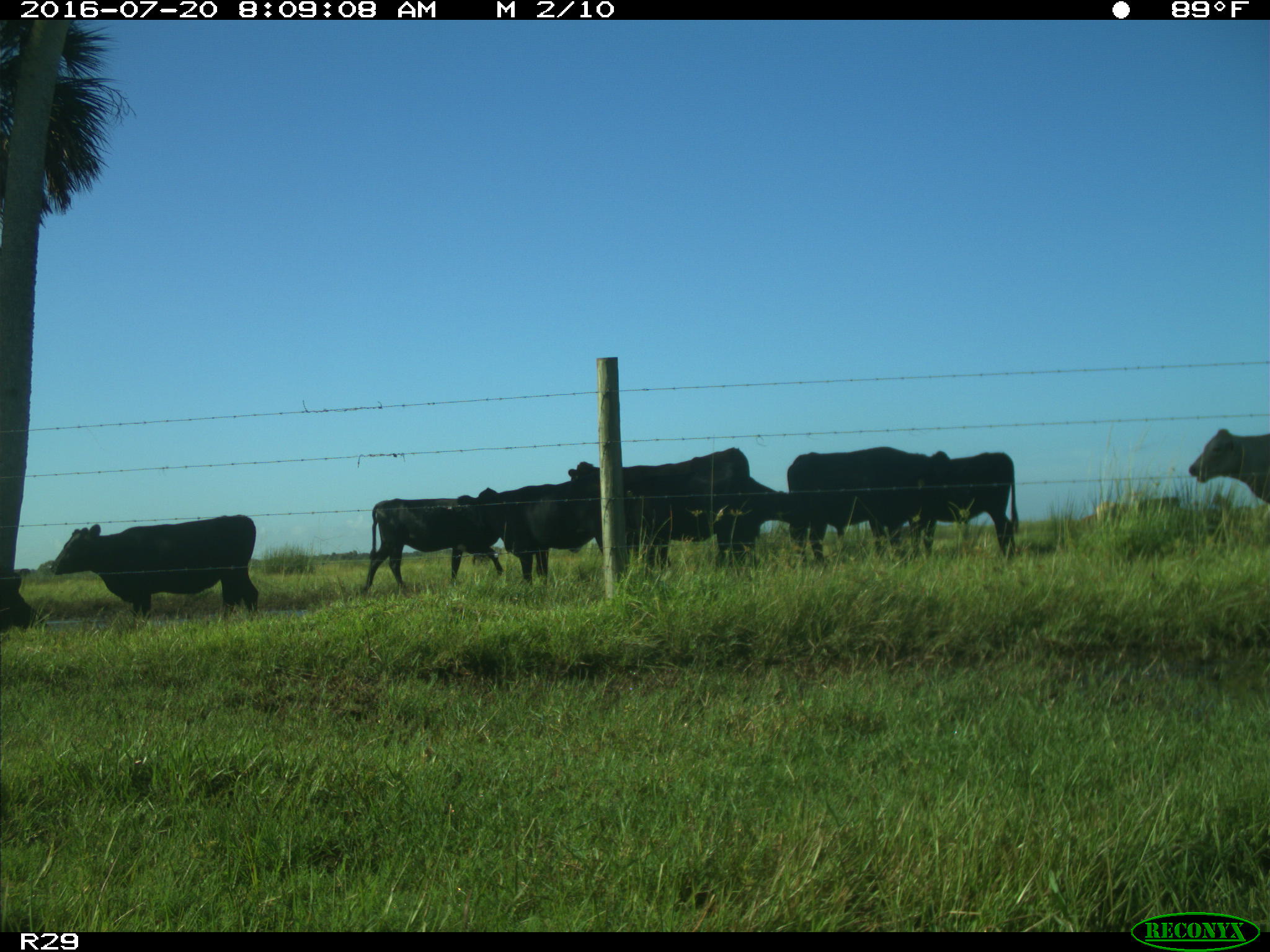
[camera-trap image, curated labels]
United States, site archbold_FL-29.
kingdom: Animalia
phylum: Chordata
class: Mammalia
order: Artiodactyla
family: Bovidae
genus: Bos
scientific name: Bos taurus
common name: domestic cow